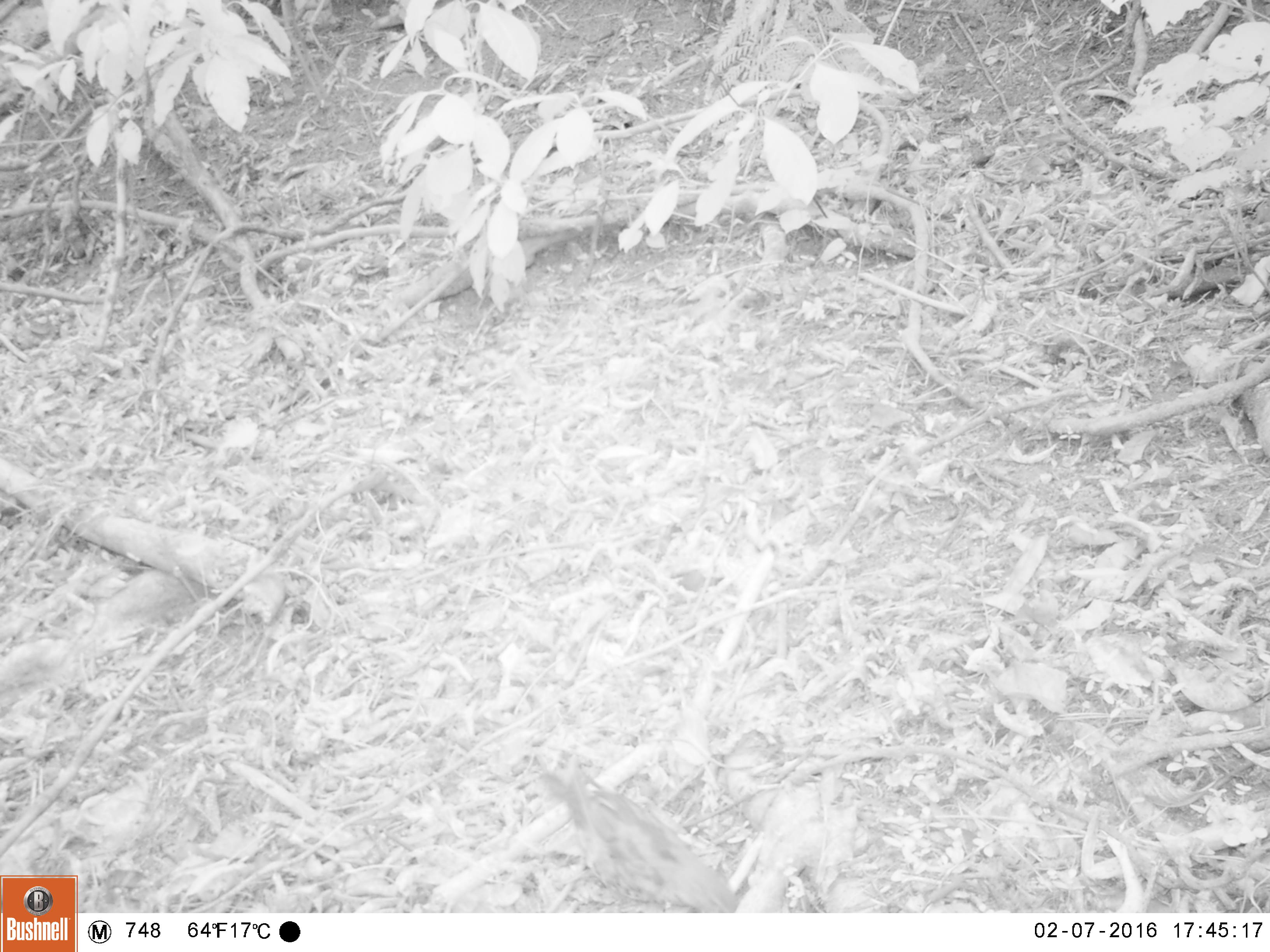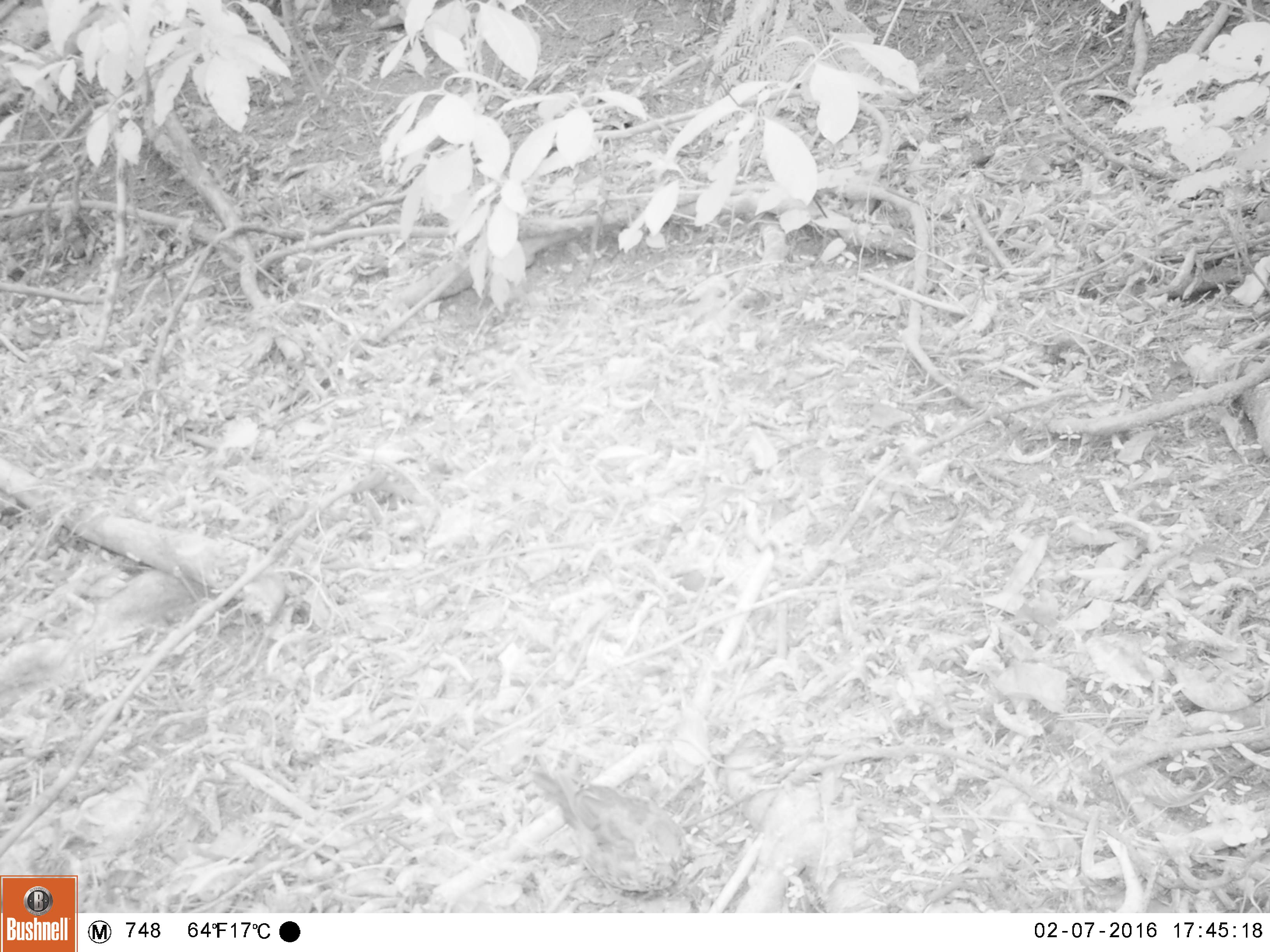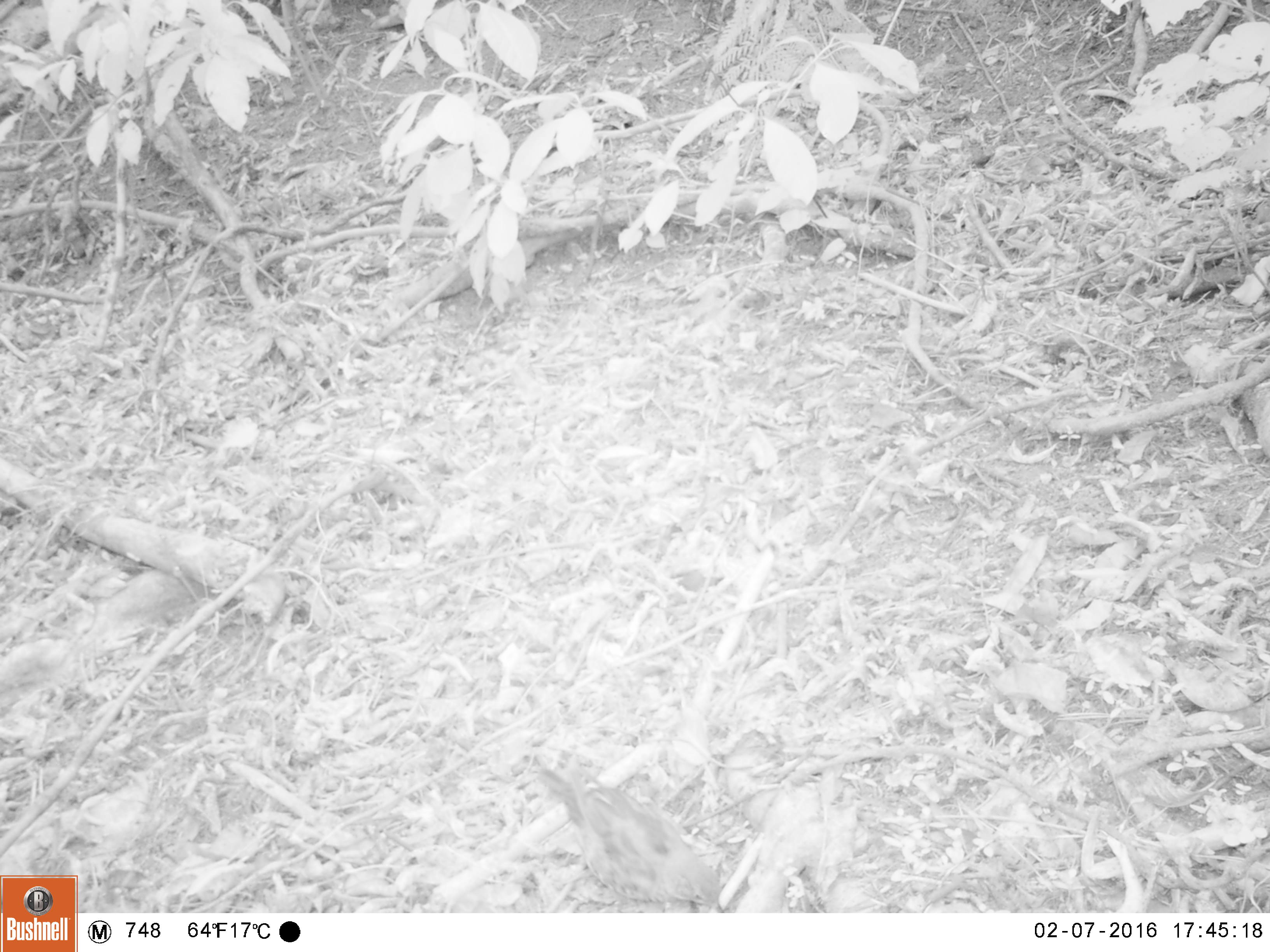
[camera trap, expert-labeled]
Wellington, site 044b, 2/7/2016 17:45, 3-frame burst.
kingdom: Animalia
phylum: Chordata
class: Aves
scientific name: Aves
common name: bird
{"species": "bird (Aves)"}